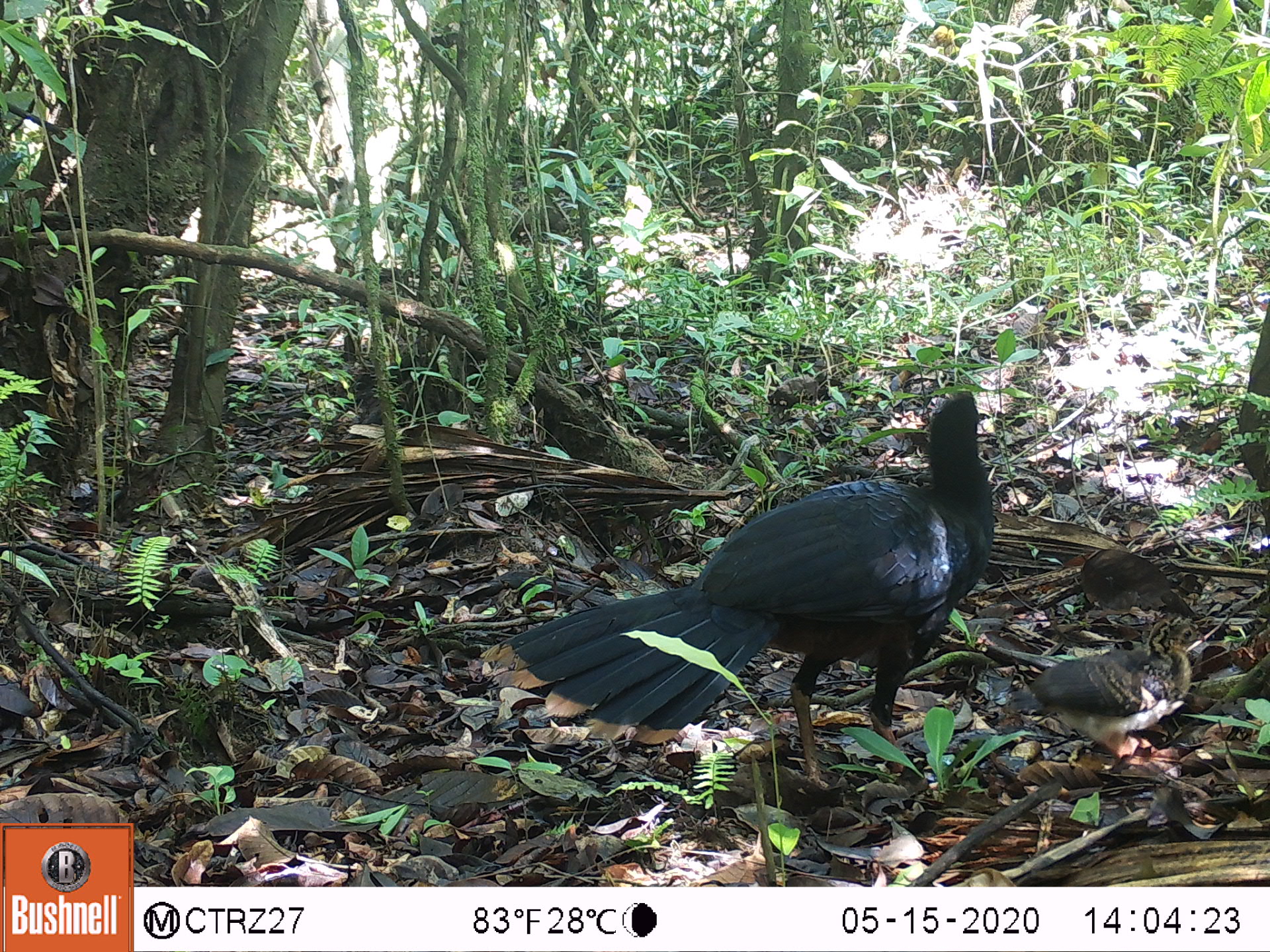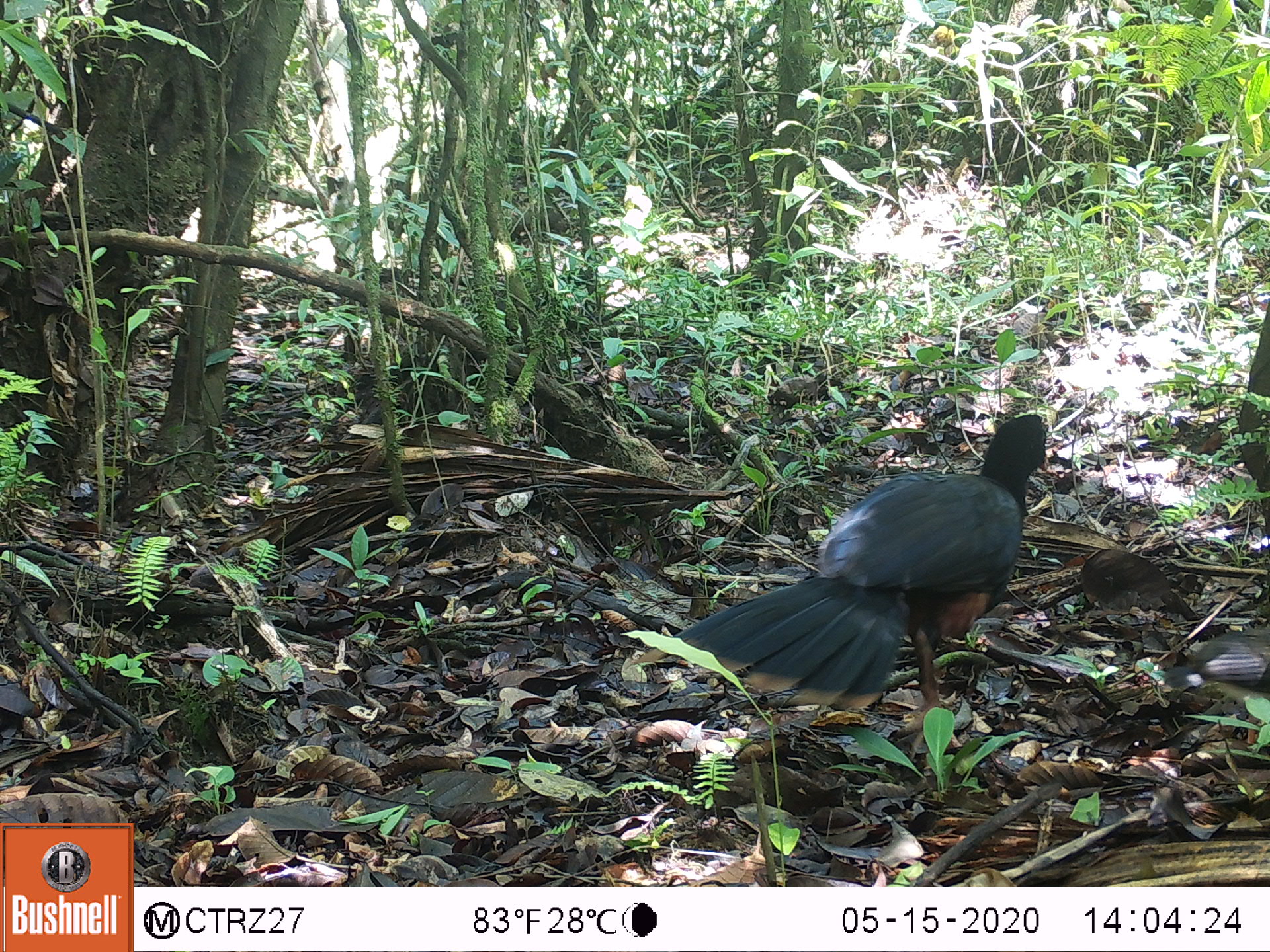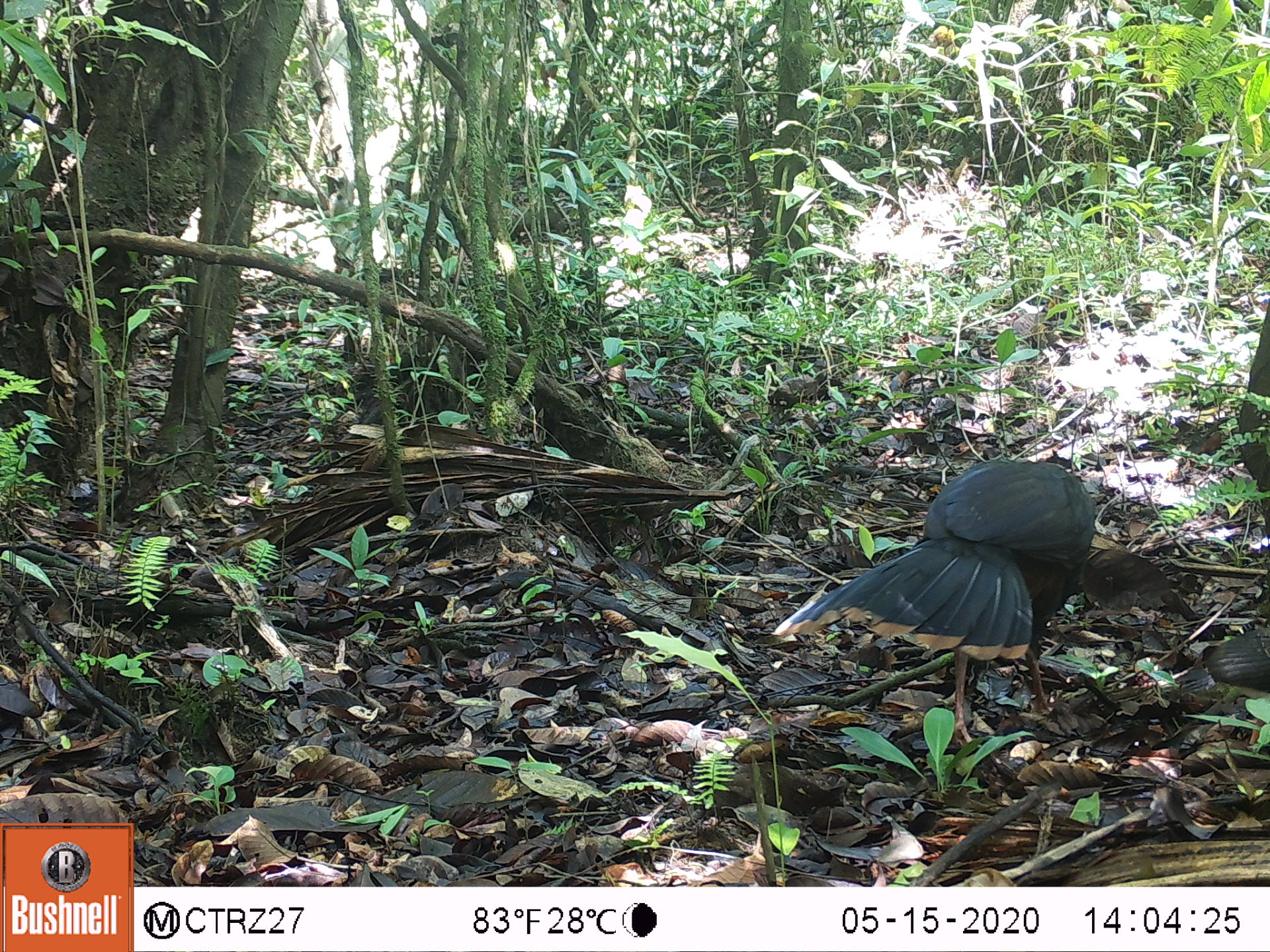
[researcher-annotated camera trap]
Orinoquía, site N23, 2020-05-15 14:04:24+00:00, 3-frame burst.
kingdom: Animalia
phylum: Chordata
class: Aves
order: Galliformes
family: Cracidae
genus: Mitu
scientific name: Mitu salvini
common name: salvin's currasow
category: salvins curassow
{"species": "salvins curassow (salvin's currasow) (Mitu salvini)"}